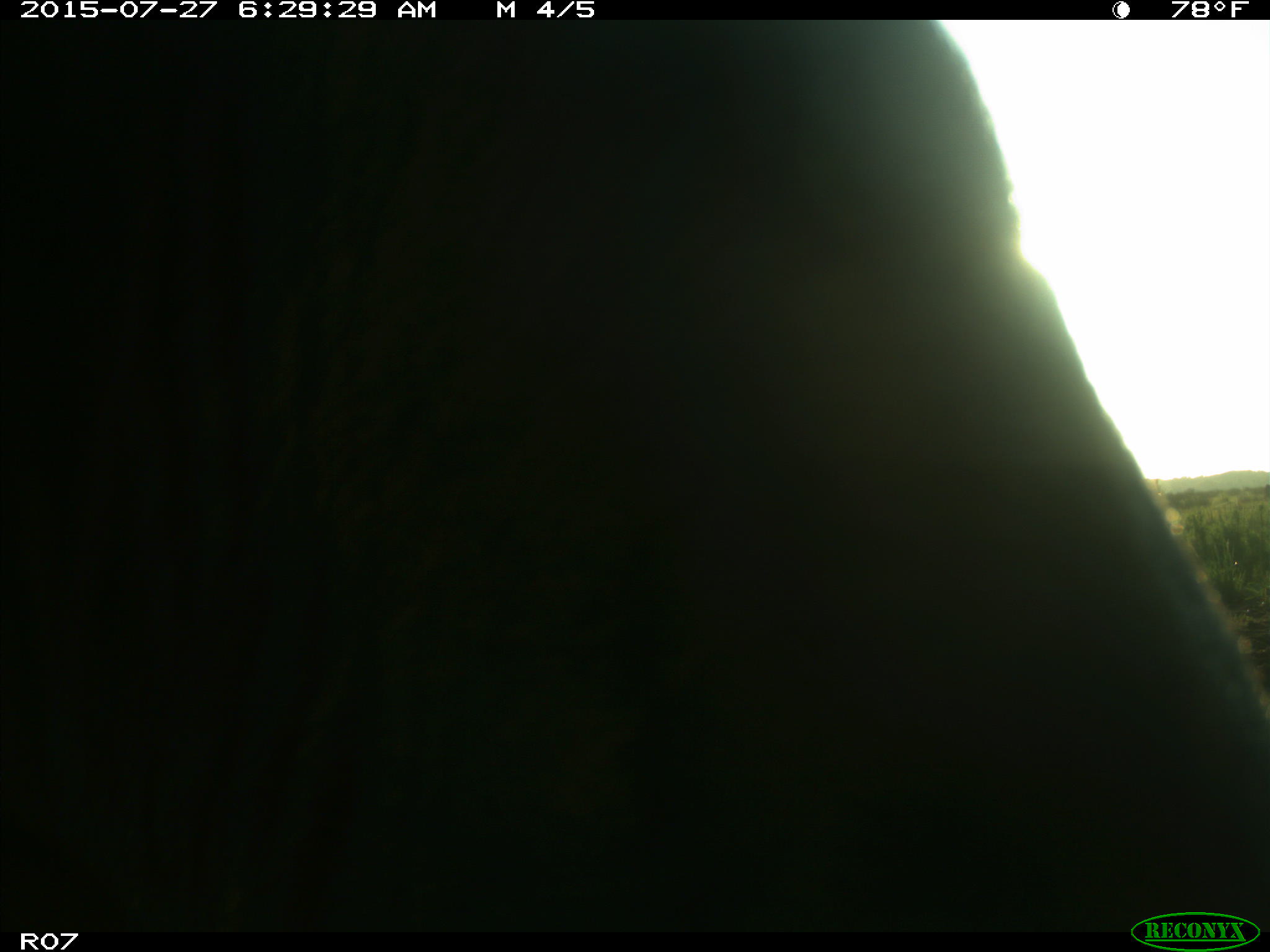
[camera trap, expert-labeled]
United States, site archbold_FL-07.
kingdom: Animalia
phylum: Chordata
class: Mammalia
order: Artiodactyla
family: Bovidae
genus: Bos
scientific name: Bos taurus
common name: domestic cow